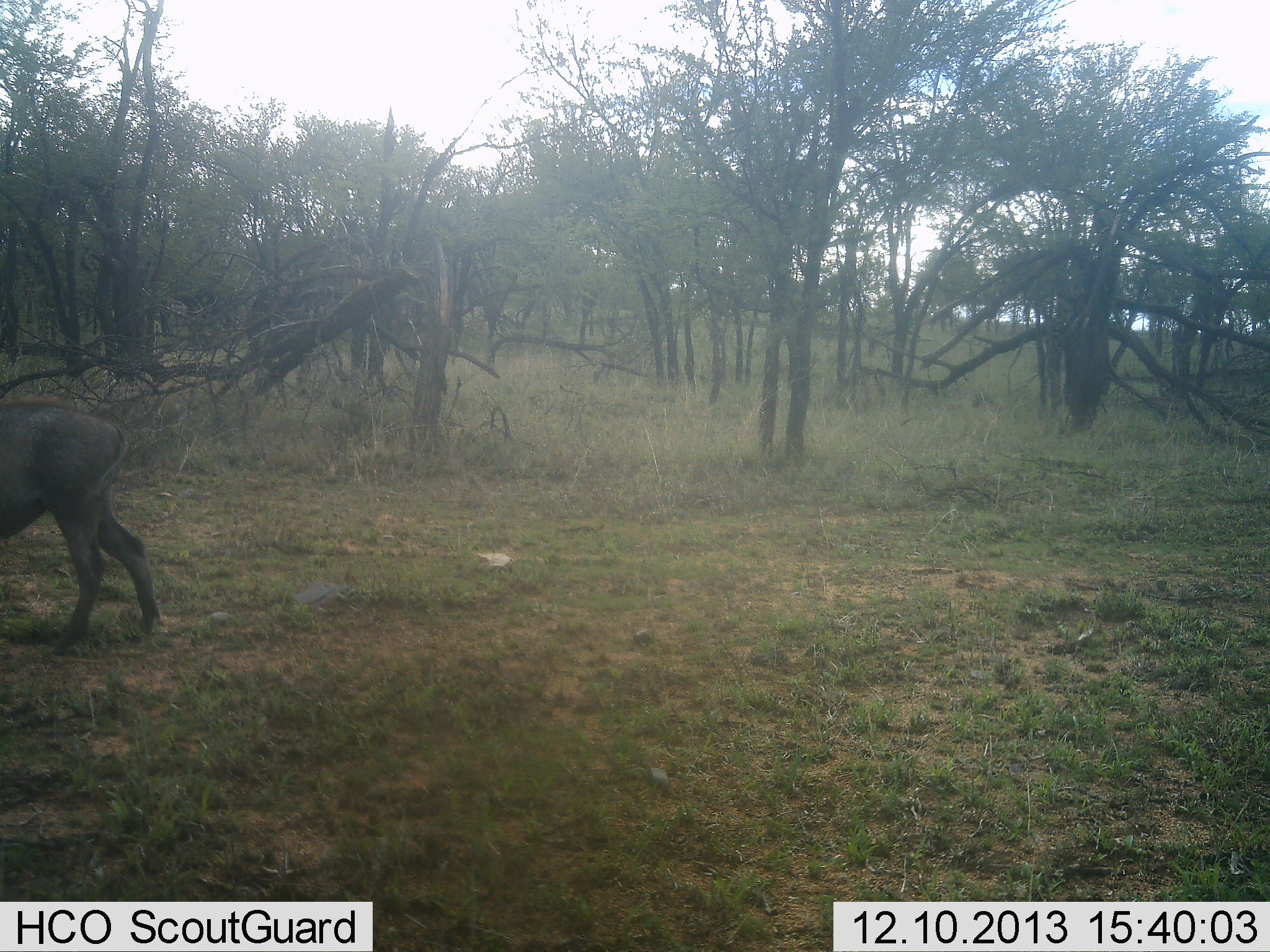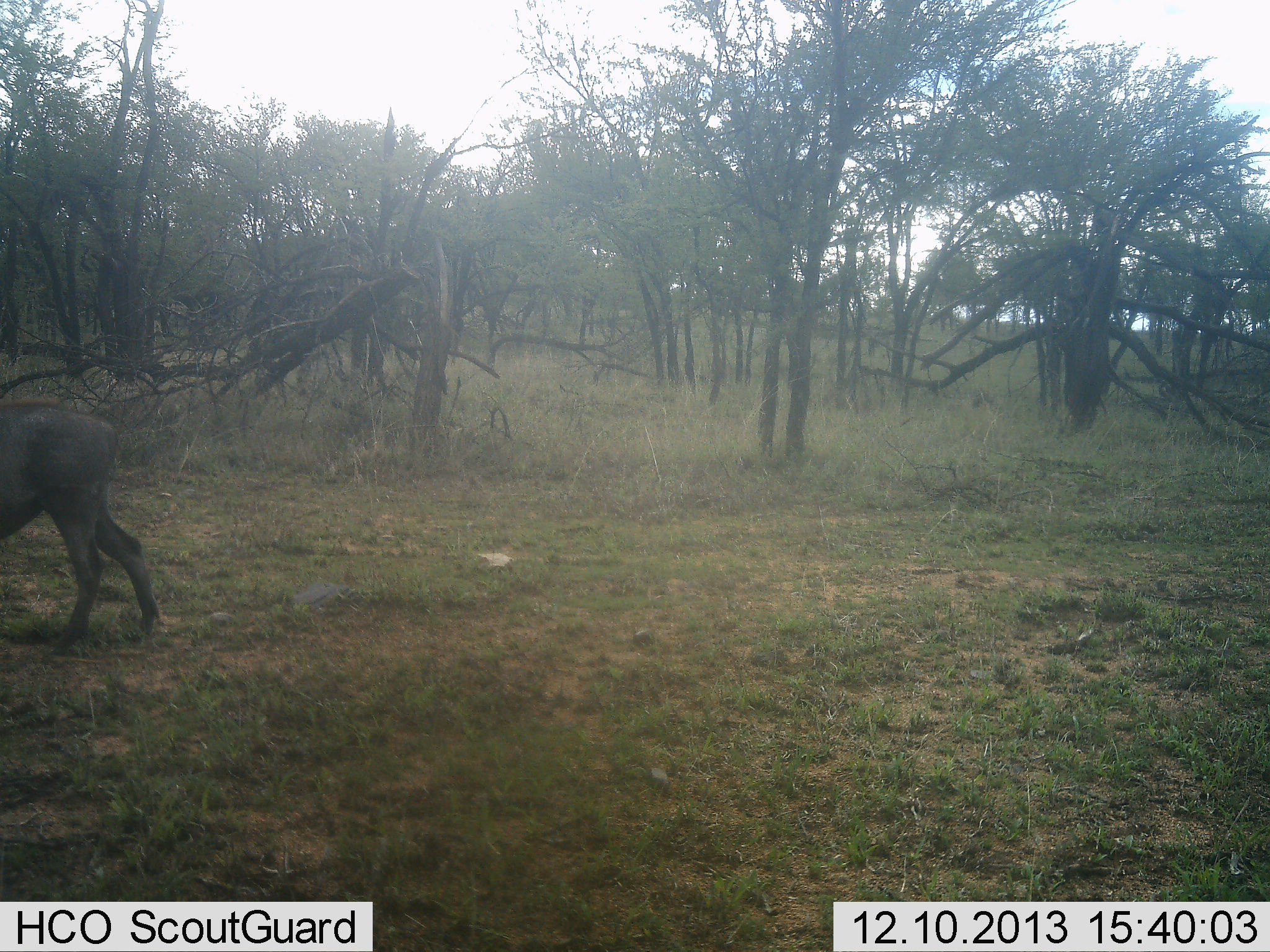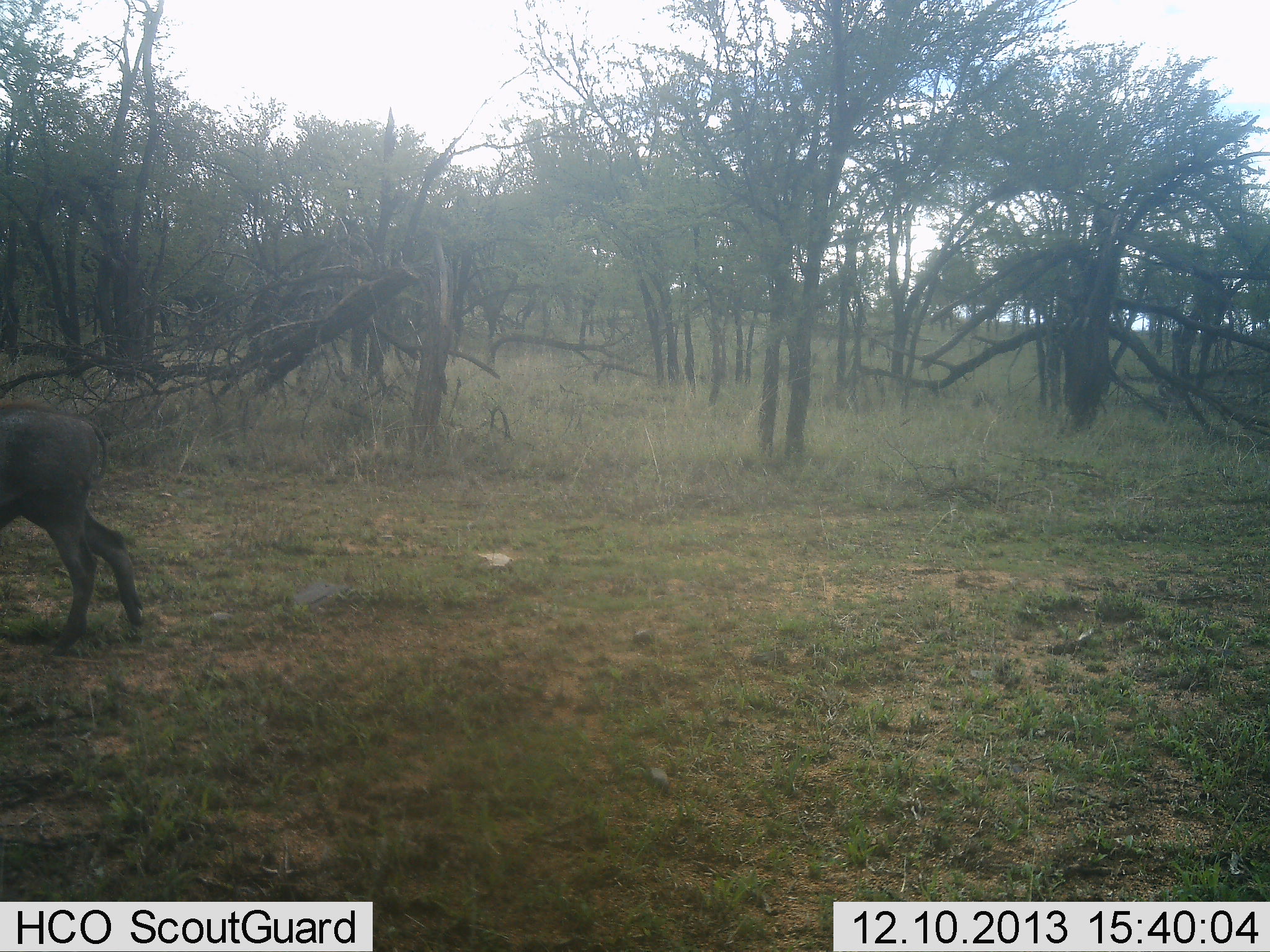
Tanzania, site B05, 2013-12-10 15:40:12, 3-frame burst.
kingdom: Animalia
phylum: Chordata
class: Mammalia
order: Artiodactyla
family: Suidae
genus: Phacochoerus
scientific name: Phacochoerus africanus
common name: warthog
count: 1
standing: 50%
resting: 0%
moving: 30%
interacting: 0%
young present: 0%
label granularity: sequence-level